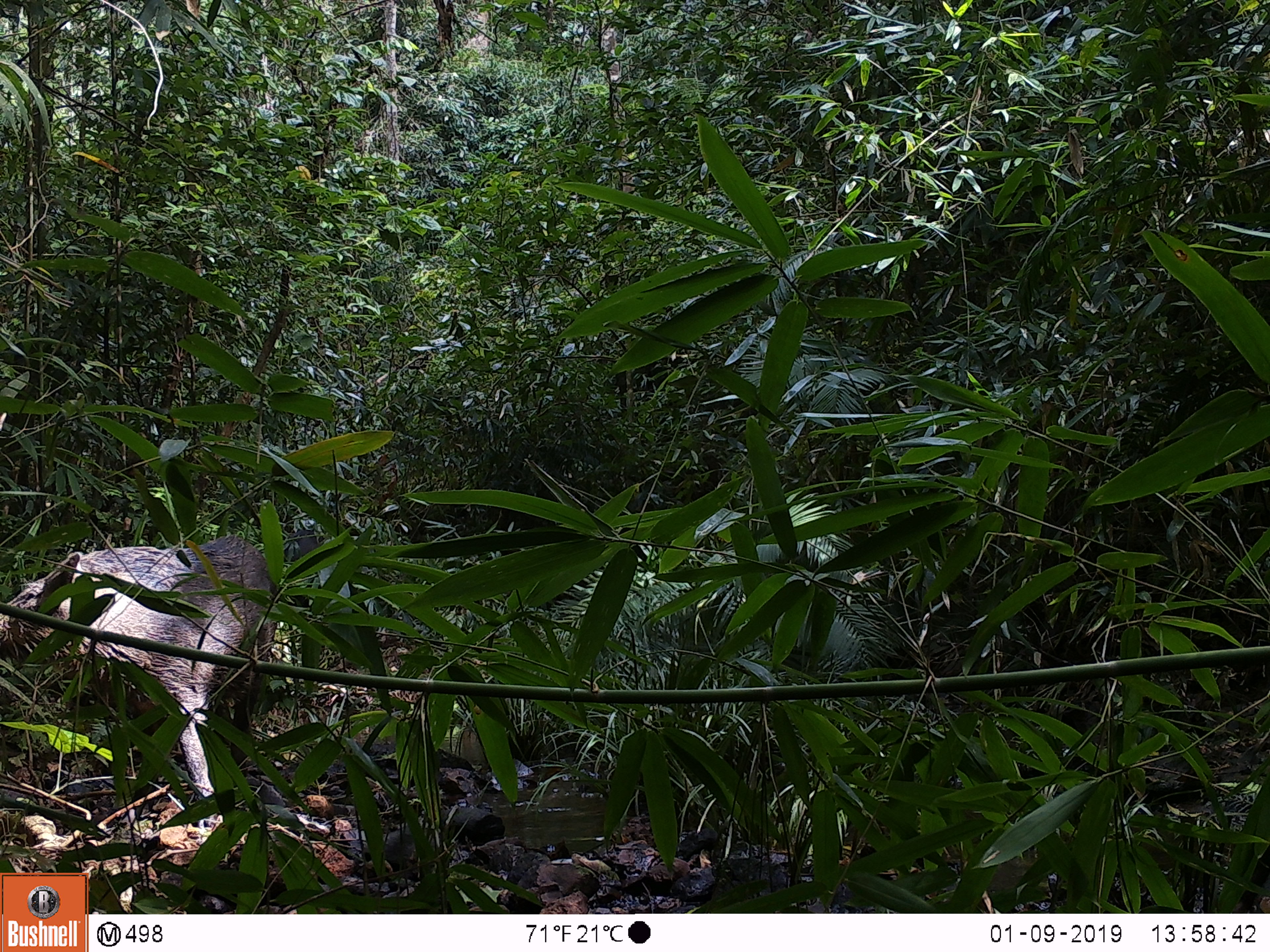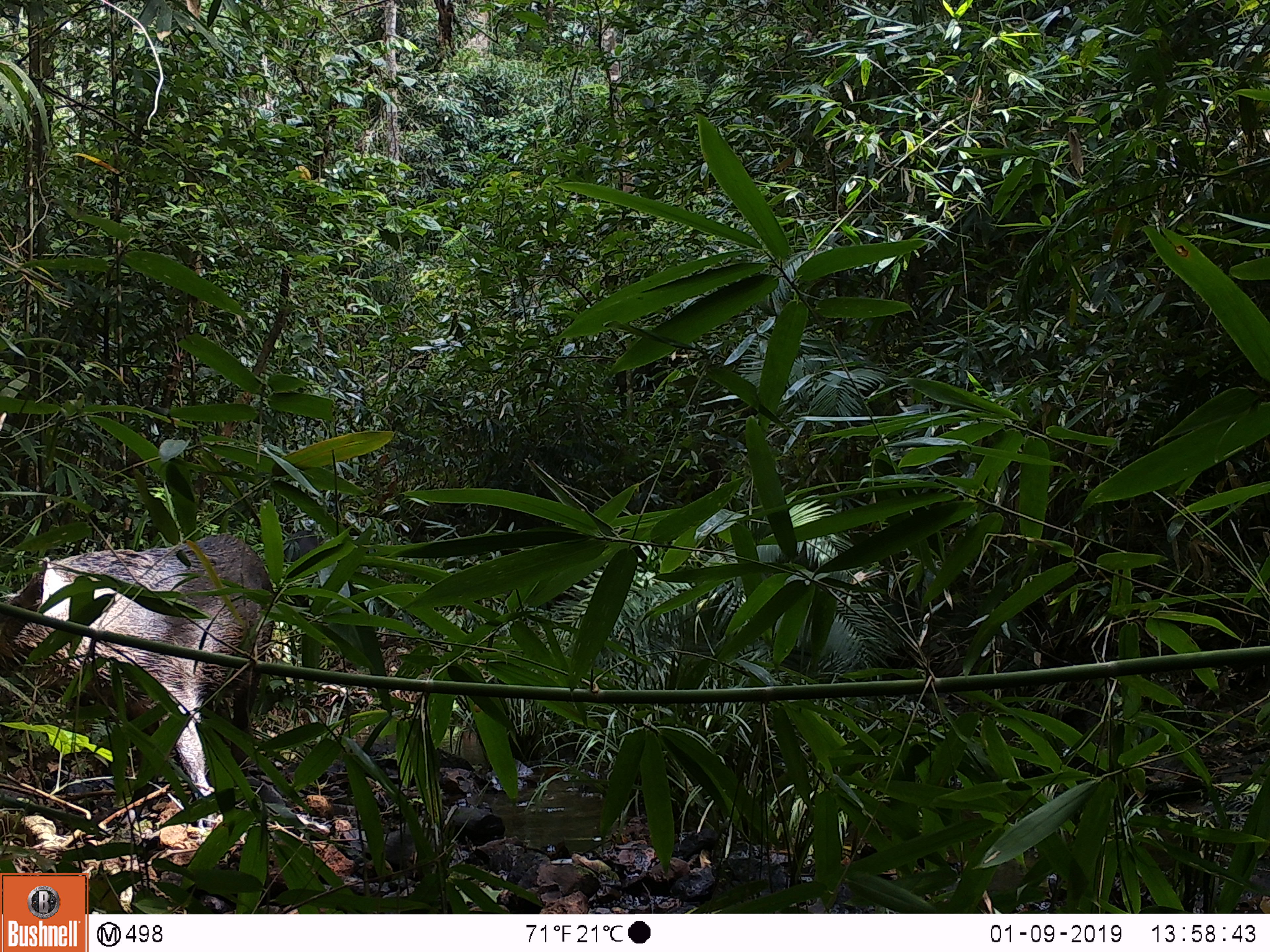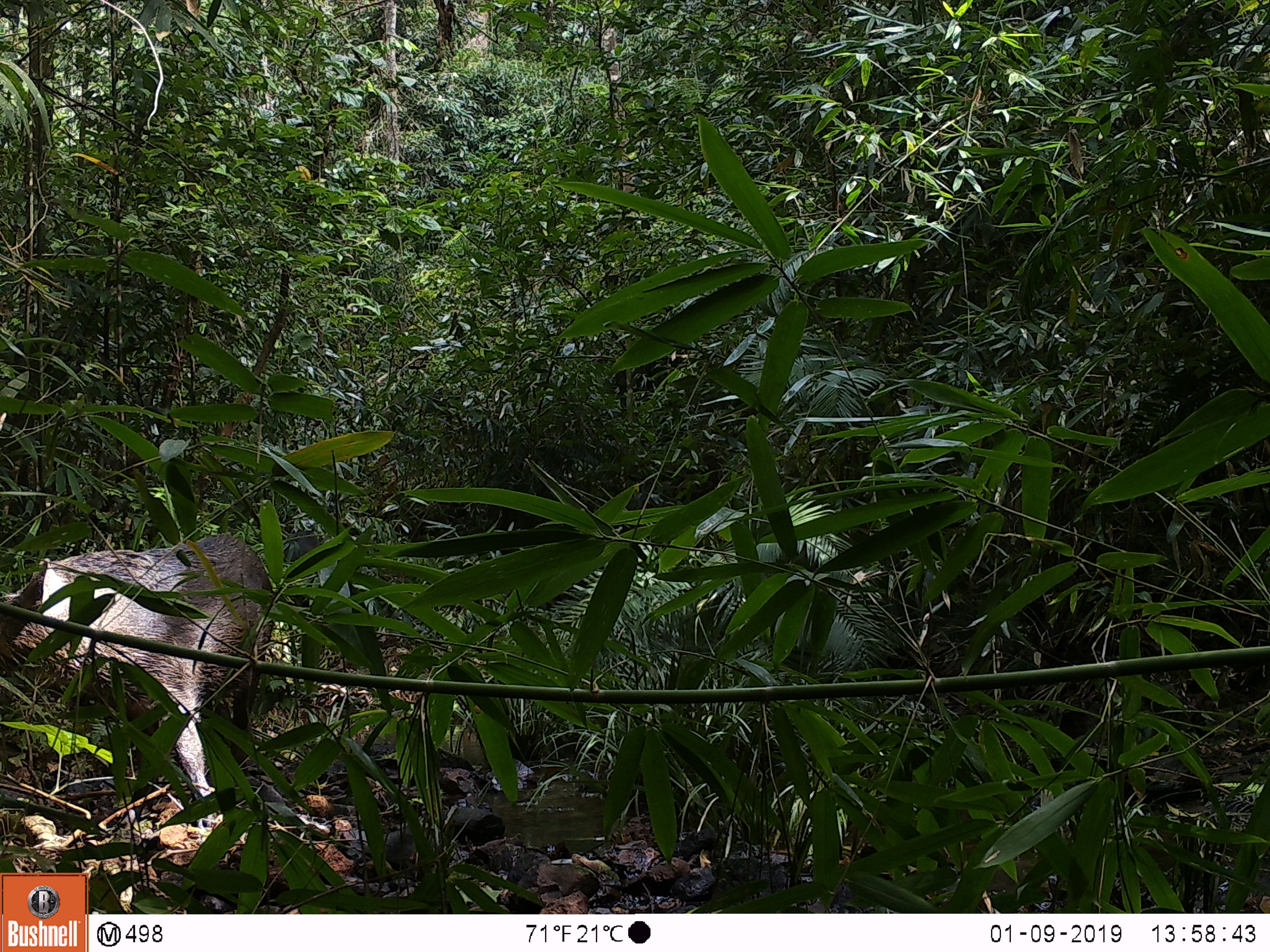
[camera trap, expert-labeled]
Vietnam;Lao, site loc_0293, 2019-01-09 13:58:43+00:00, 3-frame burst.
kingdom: Animalia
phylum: Chordata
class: Mammalia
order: Artiodactyla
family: Suidae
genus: Sus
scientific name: Sus scrofa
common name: eurasian wild pig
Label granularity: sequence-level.